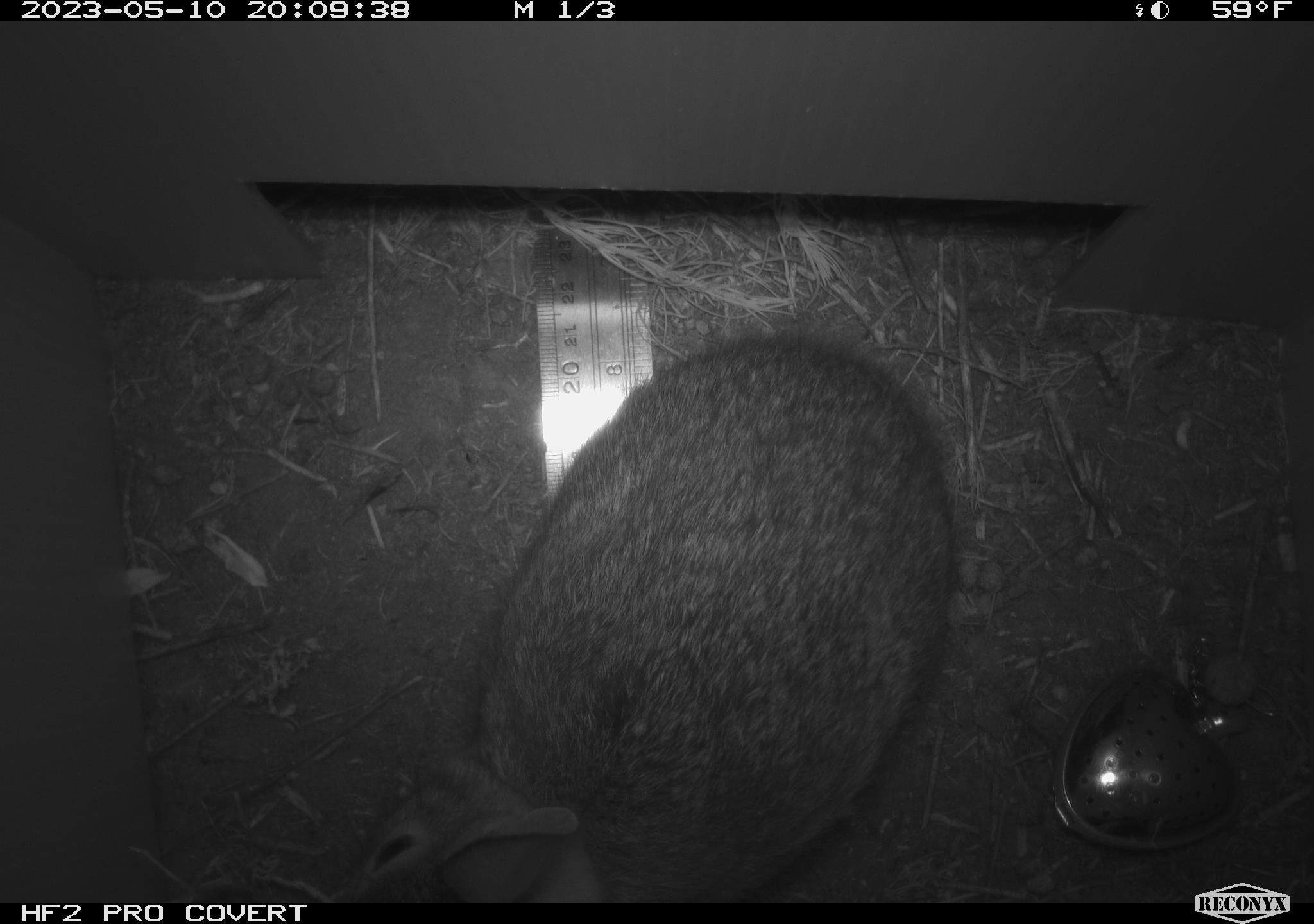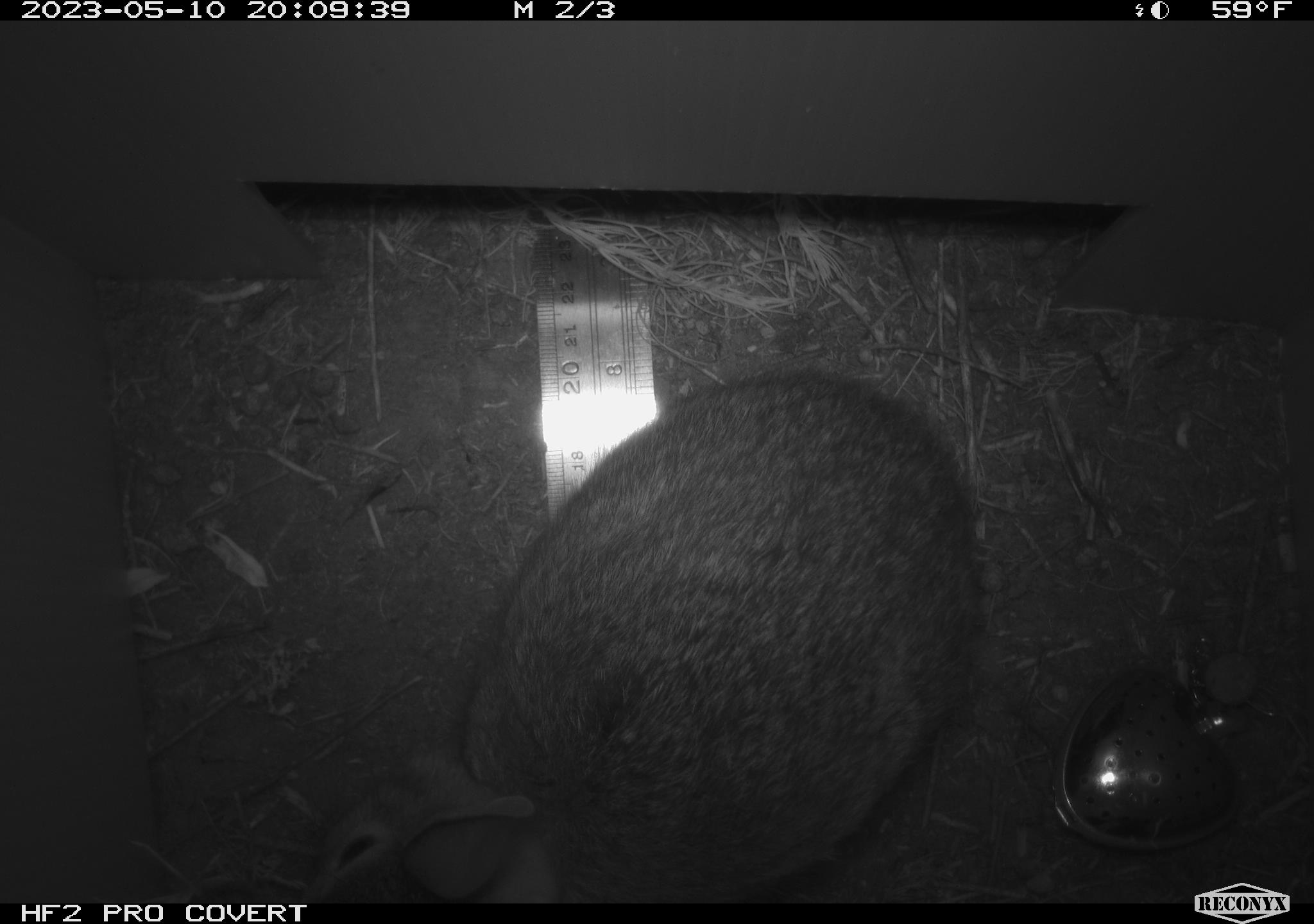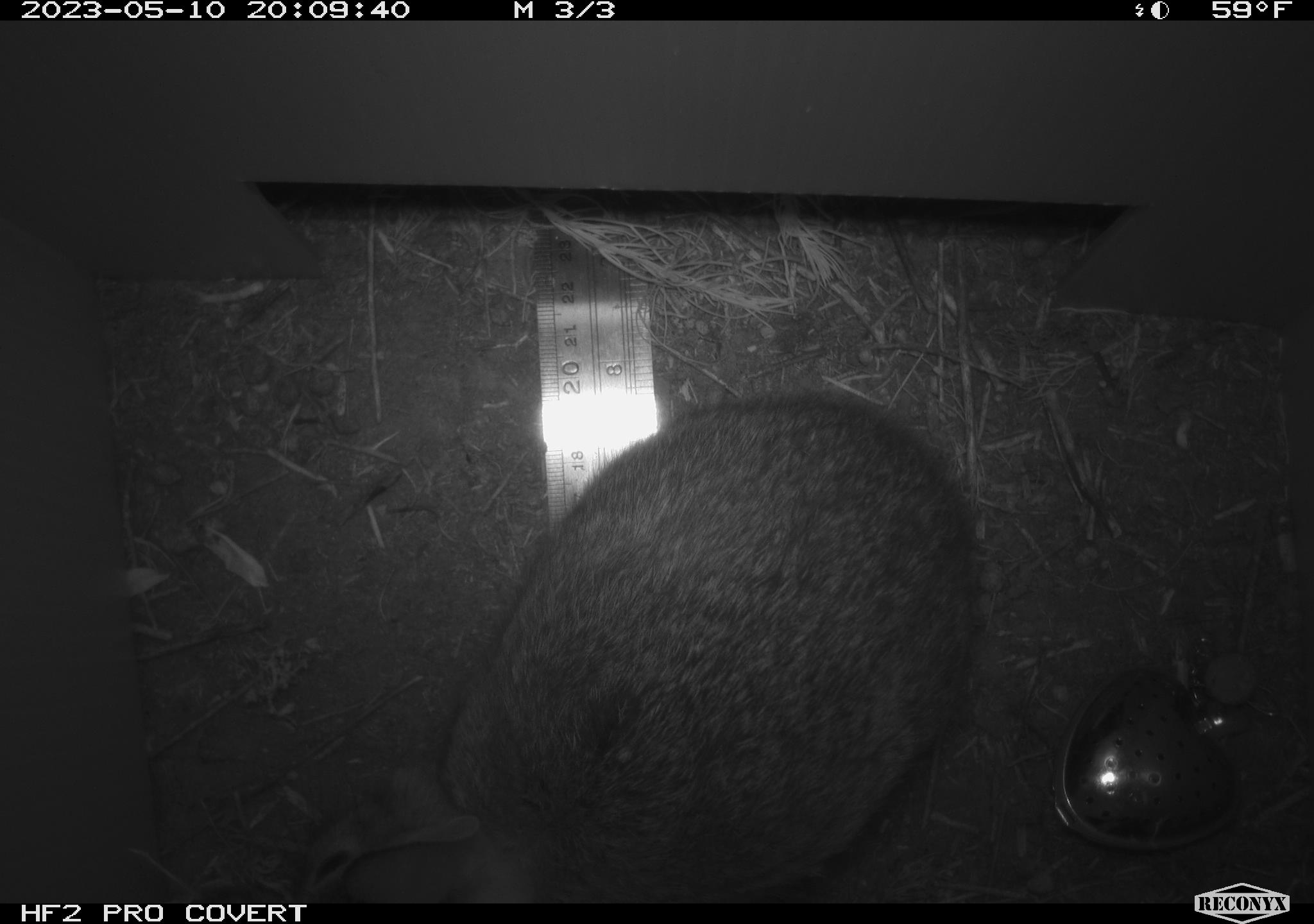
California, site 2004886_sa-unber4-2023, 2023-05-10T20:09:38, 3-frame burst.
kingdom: Animalia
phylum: Chordata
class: Mammalia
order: Lagomorpha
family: Leporidae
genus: Sylvilagus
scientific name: Sylvilagus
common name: cottontail rabbits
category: sylvilagus species